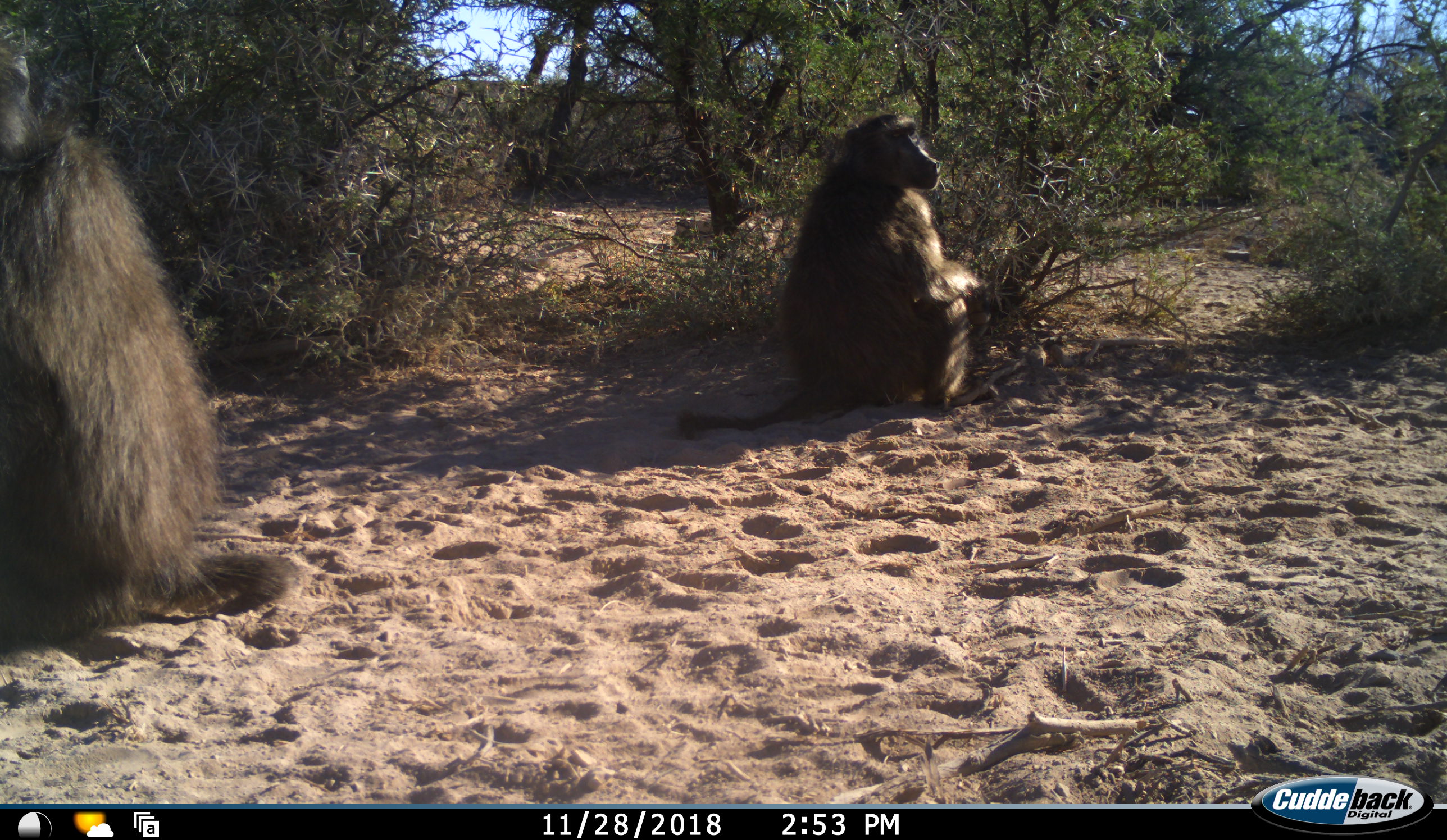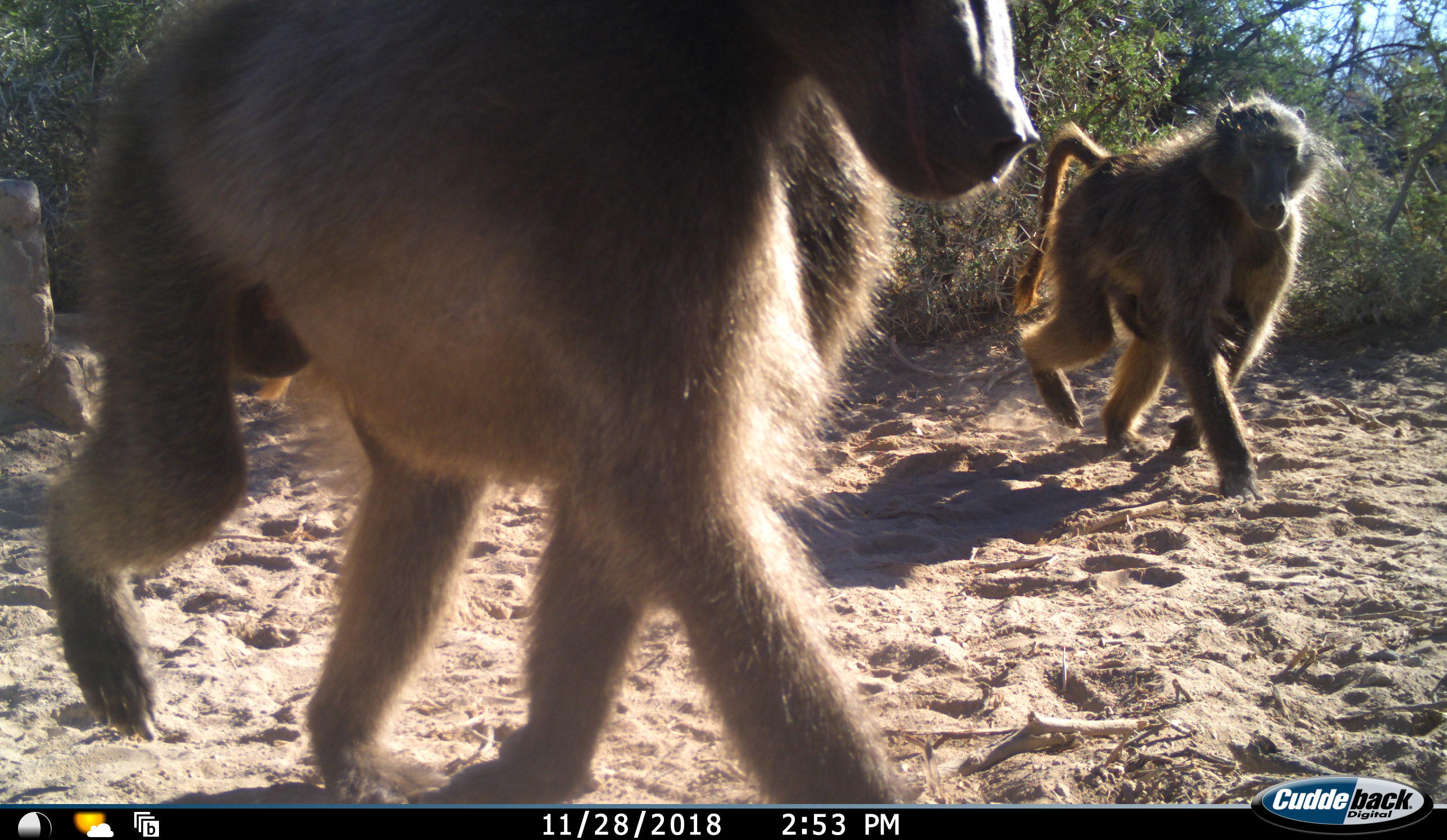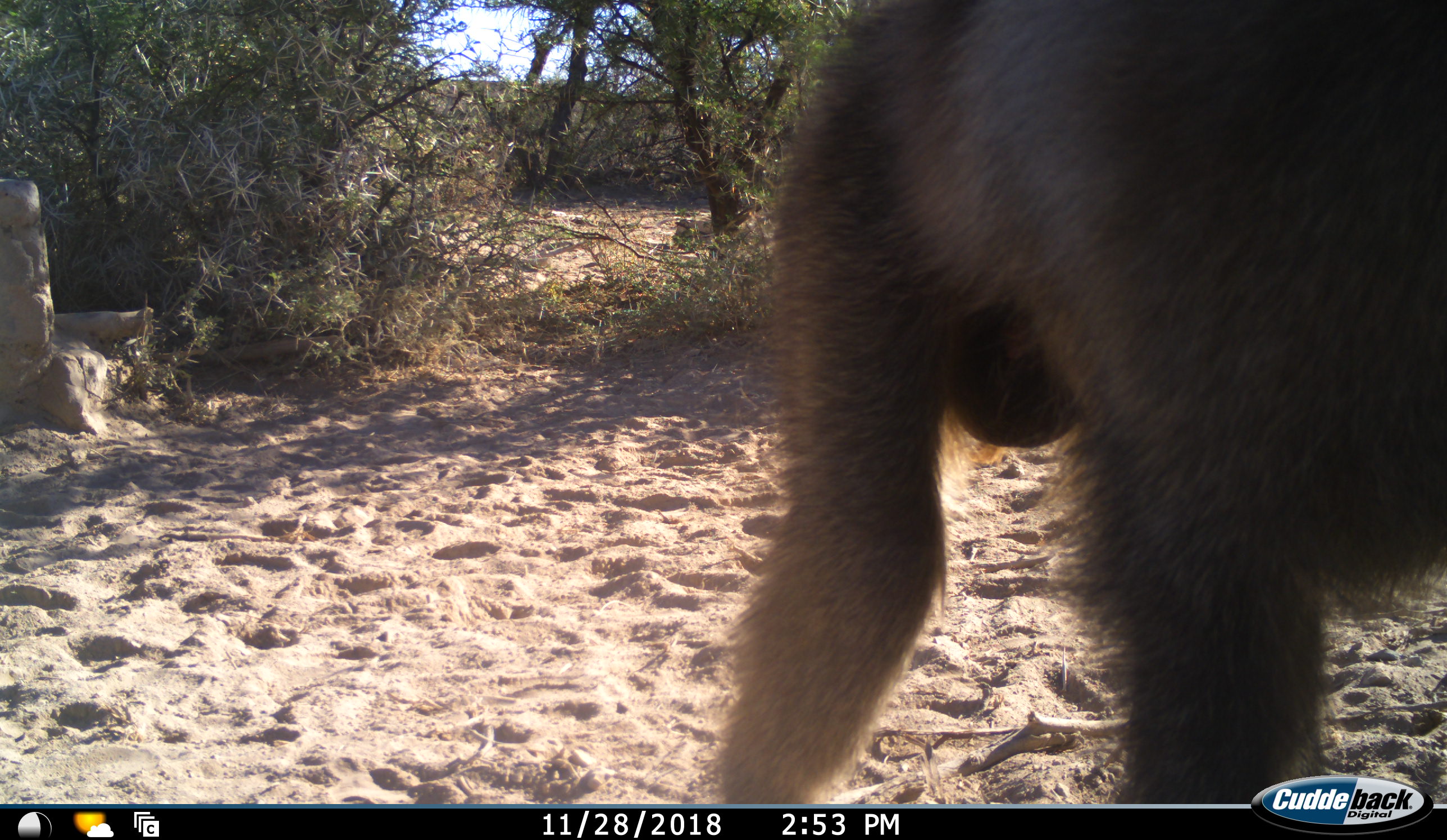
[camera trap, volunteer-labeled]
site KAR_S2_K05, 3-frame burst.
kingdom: Animalia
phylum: Chordata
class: Mammalia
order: Primates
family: Cercopithecidae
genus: Papio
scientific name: Papio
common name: baboon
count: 2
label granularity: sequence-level